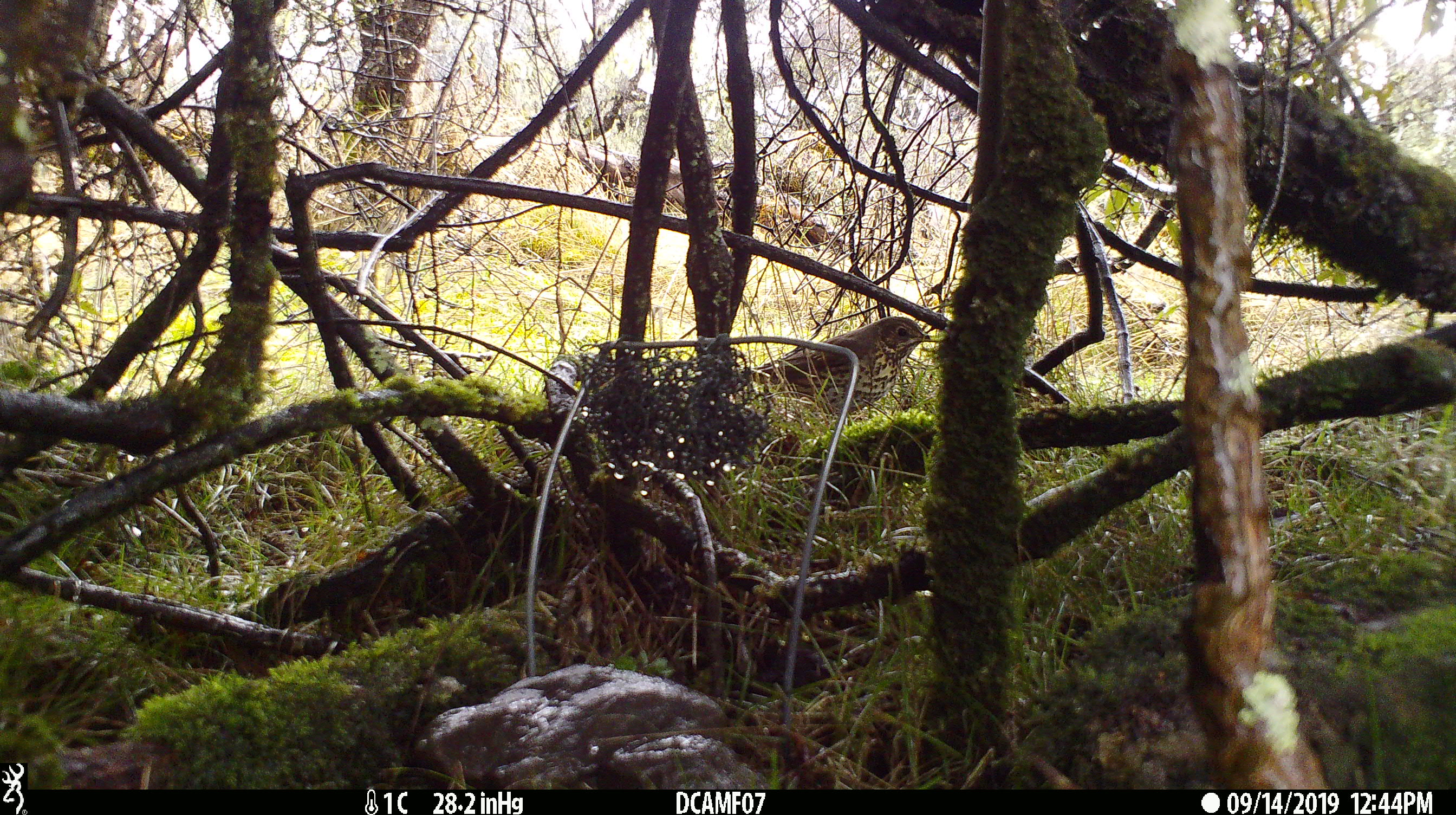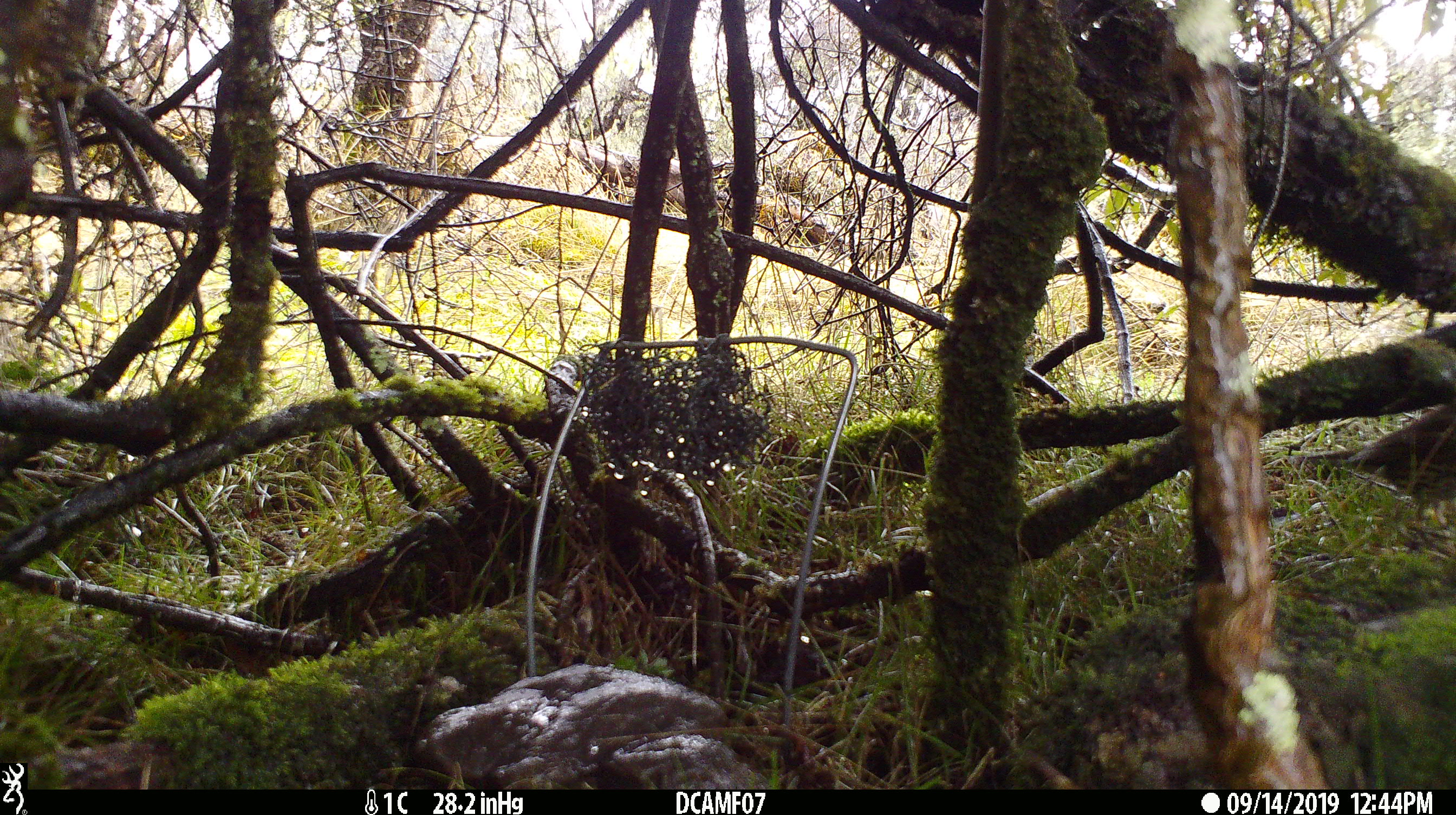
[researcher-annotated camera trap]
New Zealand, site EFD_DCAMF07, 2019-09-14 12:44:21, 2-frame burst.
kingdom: Animalia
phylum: Chordata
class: Aves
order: Passeriformes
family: Turdidae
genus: Turdus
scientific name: Turdus philomelos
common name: song thrush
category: thrush